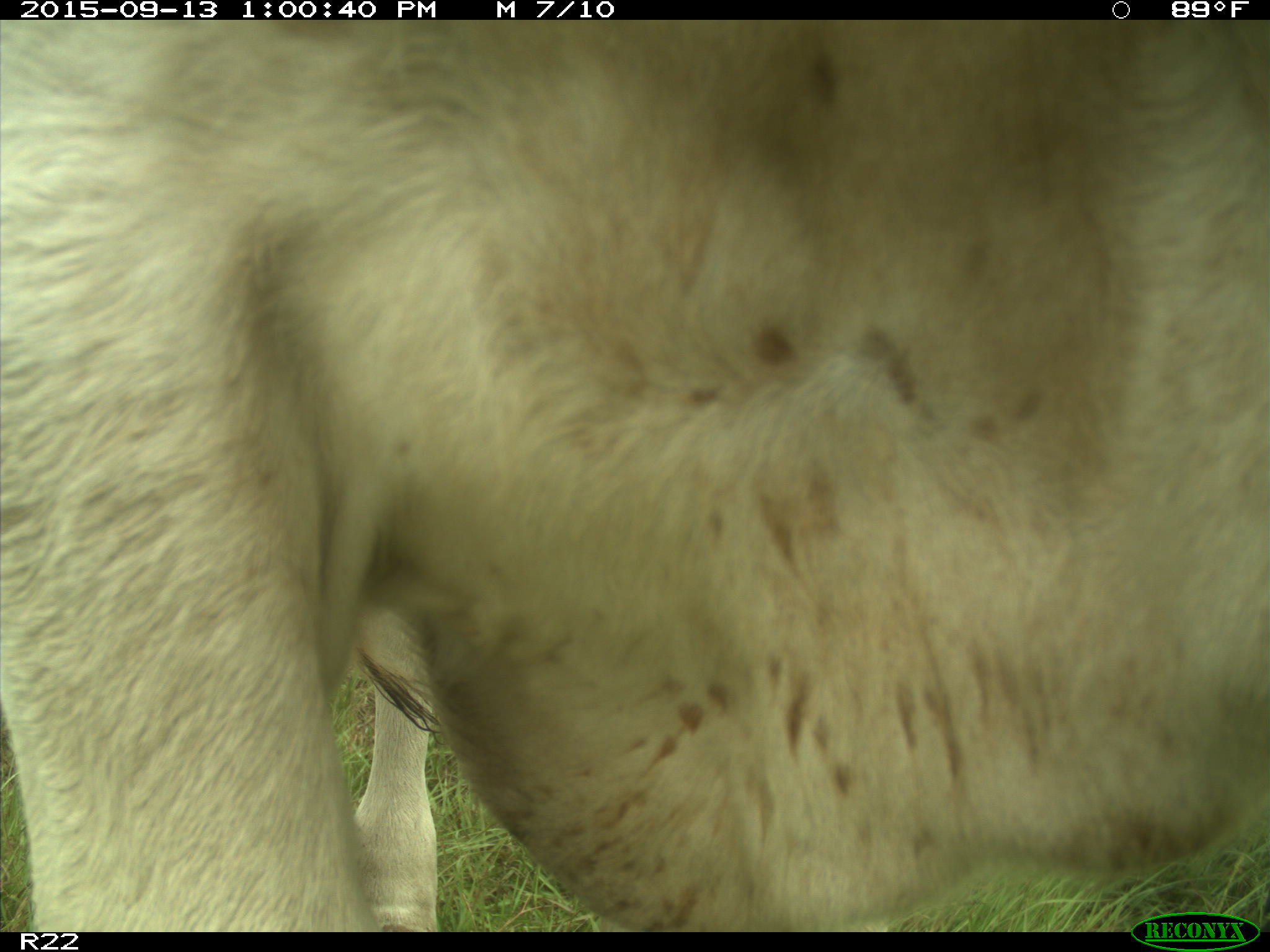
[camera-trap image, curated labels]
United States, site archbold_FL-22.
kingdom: Animalia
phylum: Chordata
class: Mammalia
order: Artiodactyla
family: Bovidae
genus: Bos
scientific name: Bos taurus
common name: domestic cow